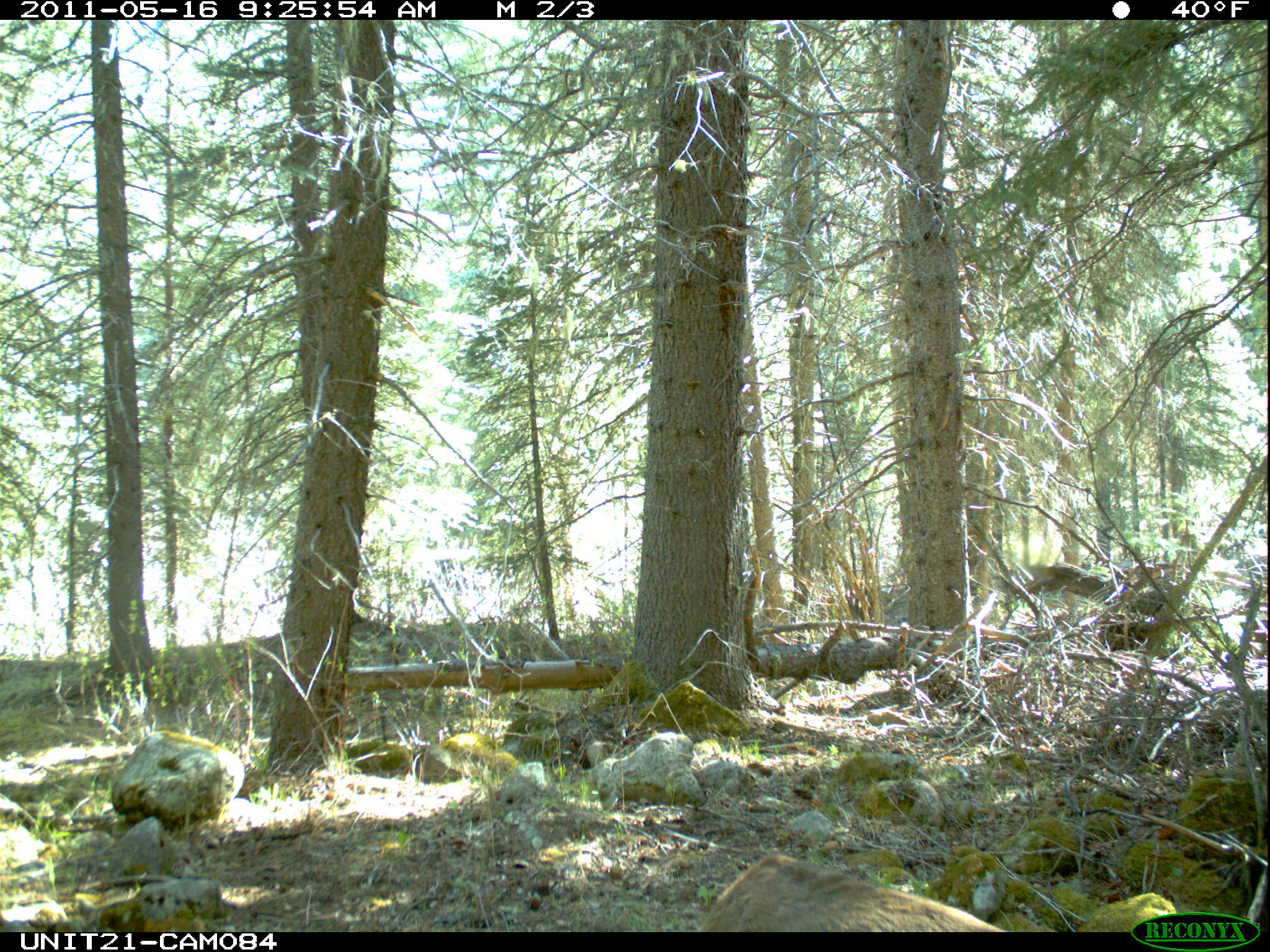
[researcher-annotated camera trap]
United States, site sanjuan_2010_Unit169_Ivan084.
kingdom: Animalia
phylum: Chordata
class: Mammalia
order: Artiodactyla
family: Cervidae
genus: Odocoileus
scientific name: Odocoileus hemionus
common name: mule deer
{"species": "Odocoileus hemionus (mule deer)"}